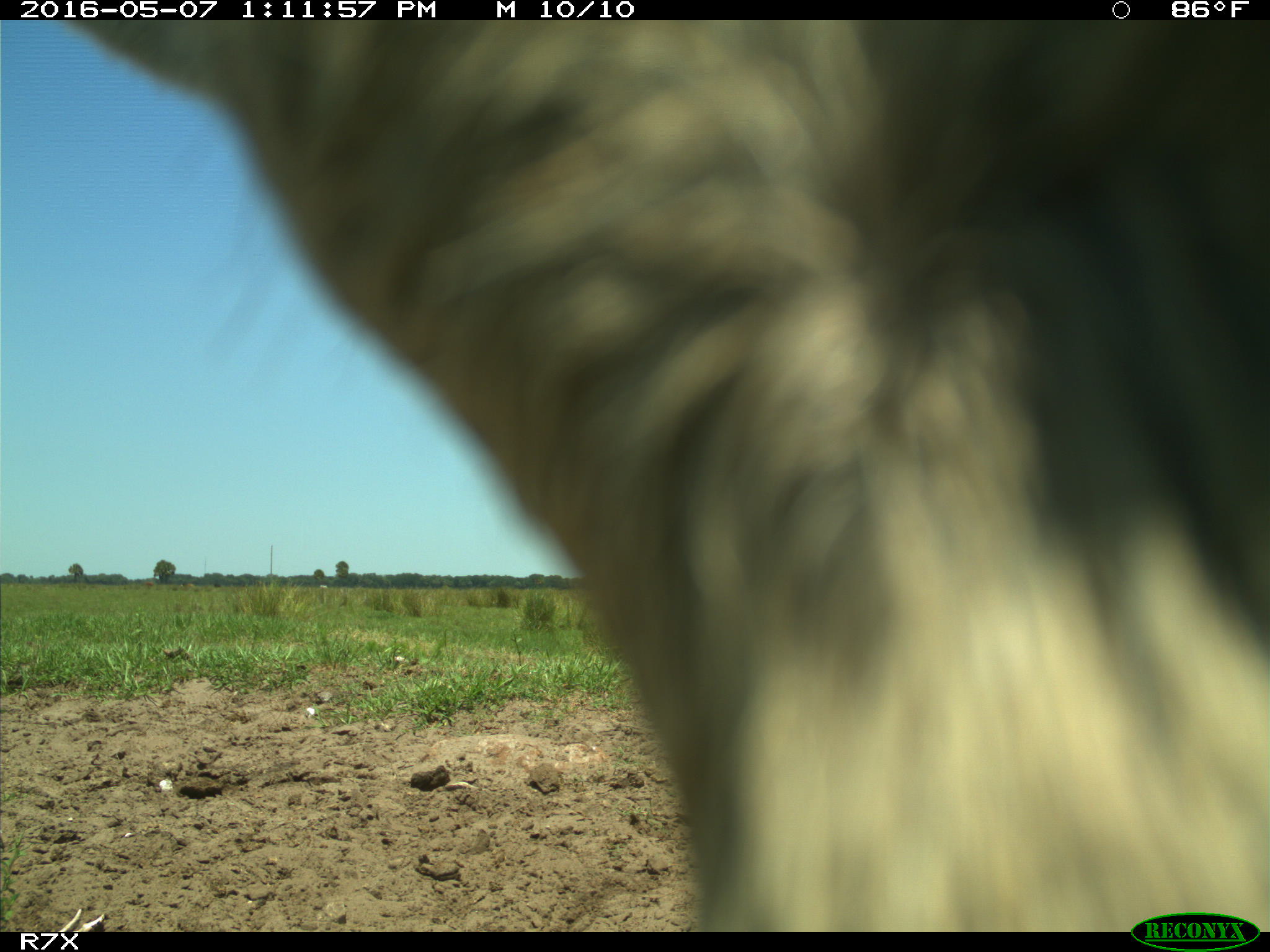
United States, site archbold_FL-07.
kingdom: Animalia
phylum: Chordata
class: Mammalia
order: Artiodactyla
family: Bovidae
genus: Bos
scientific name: Bos taurus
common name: domestic cow